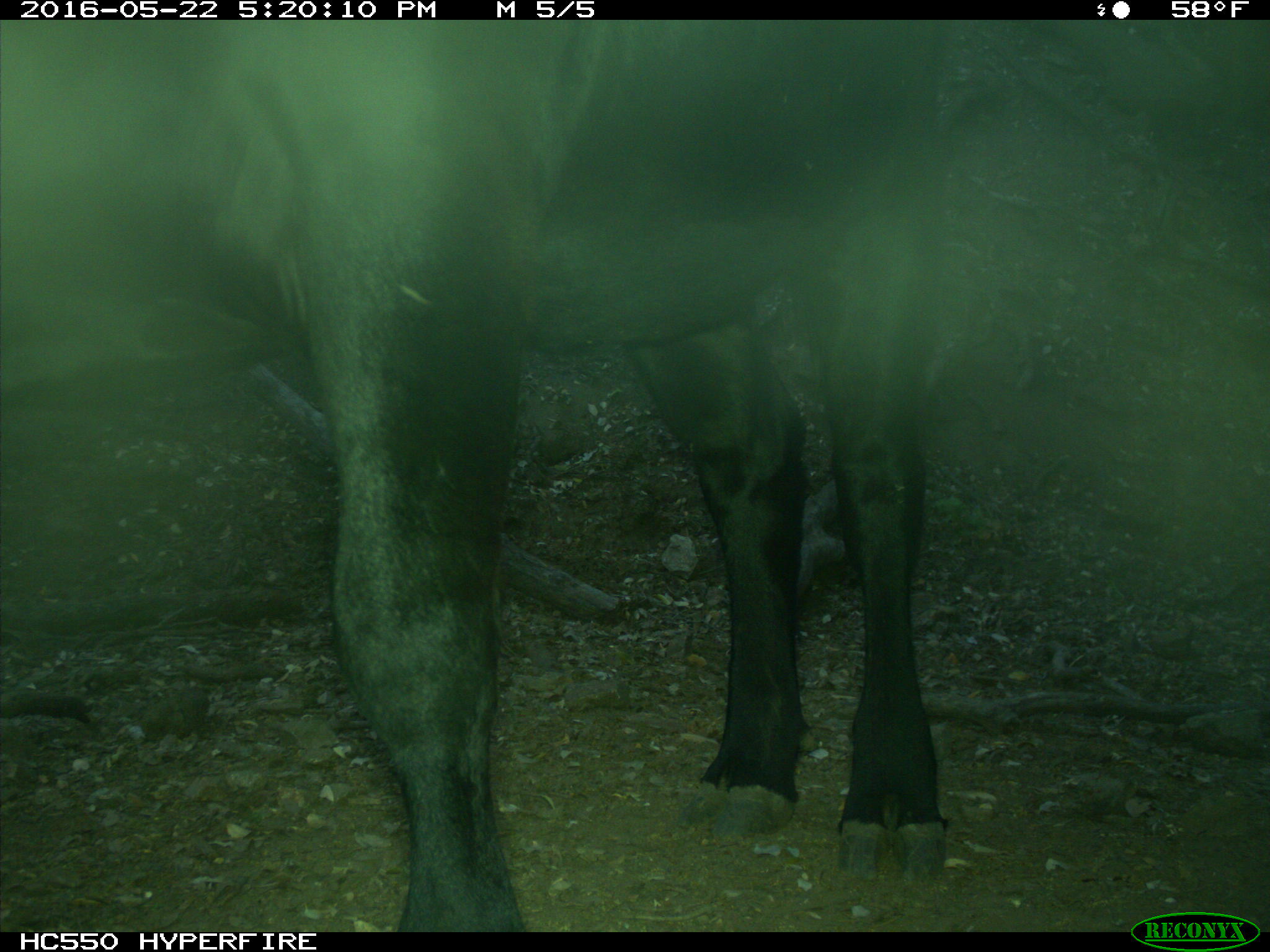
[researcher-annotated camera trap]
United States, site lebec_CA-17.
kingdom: Animalia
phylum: Chordata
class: Mammalia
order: Artiodactyla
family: Bovidae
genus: Bos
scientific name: Bos taurus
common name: domestic cow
Bos taurus (domestic cow).